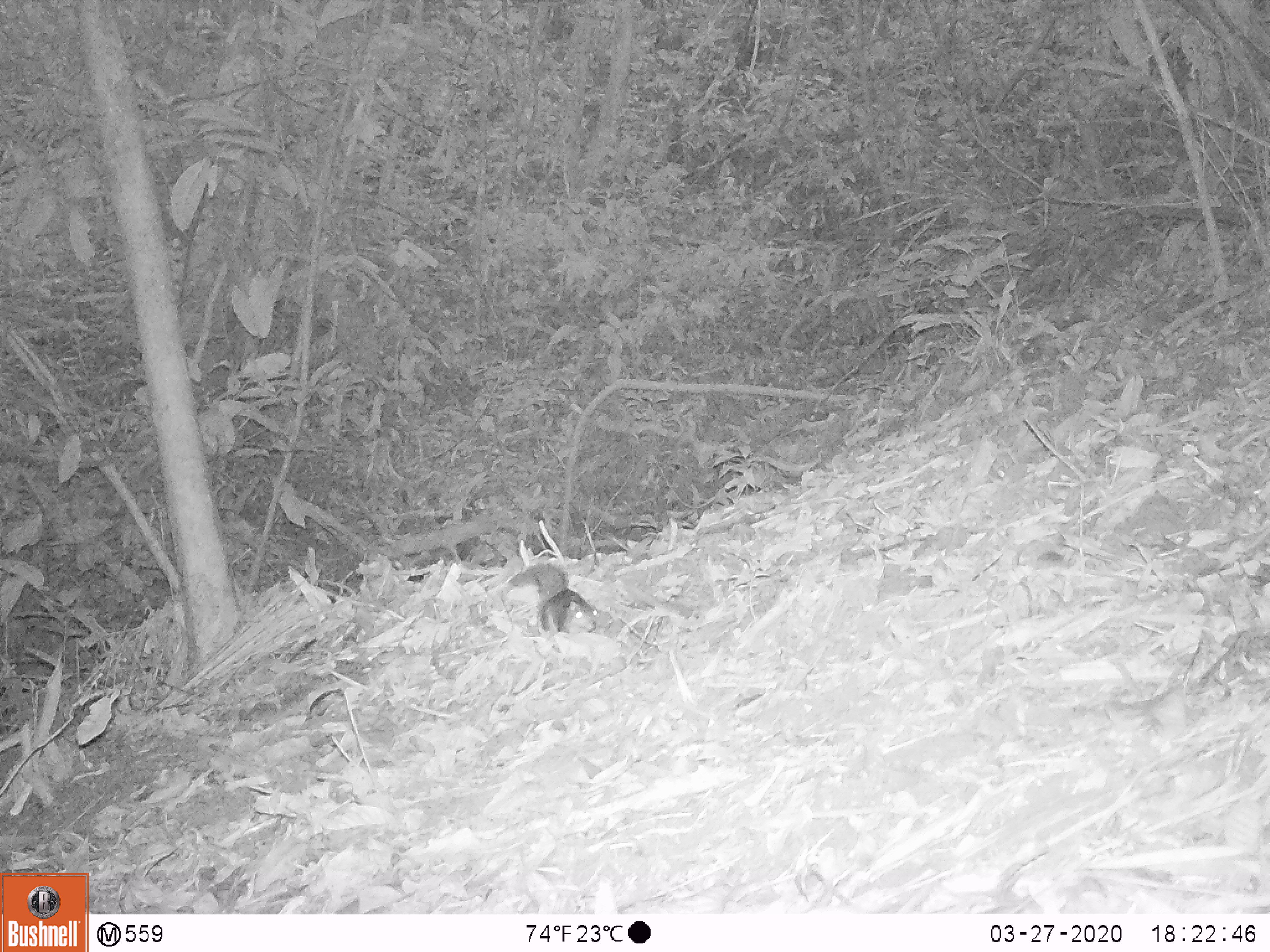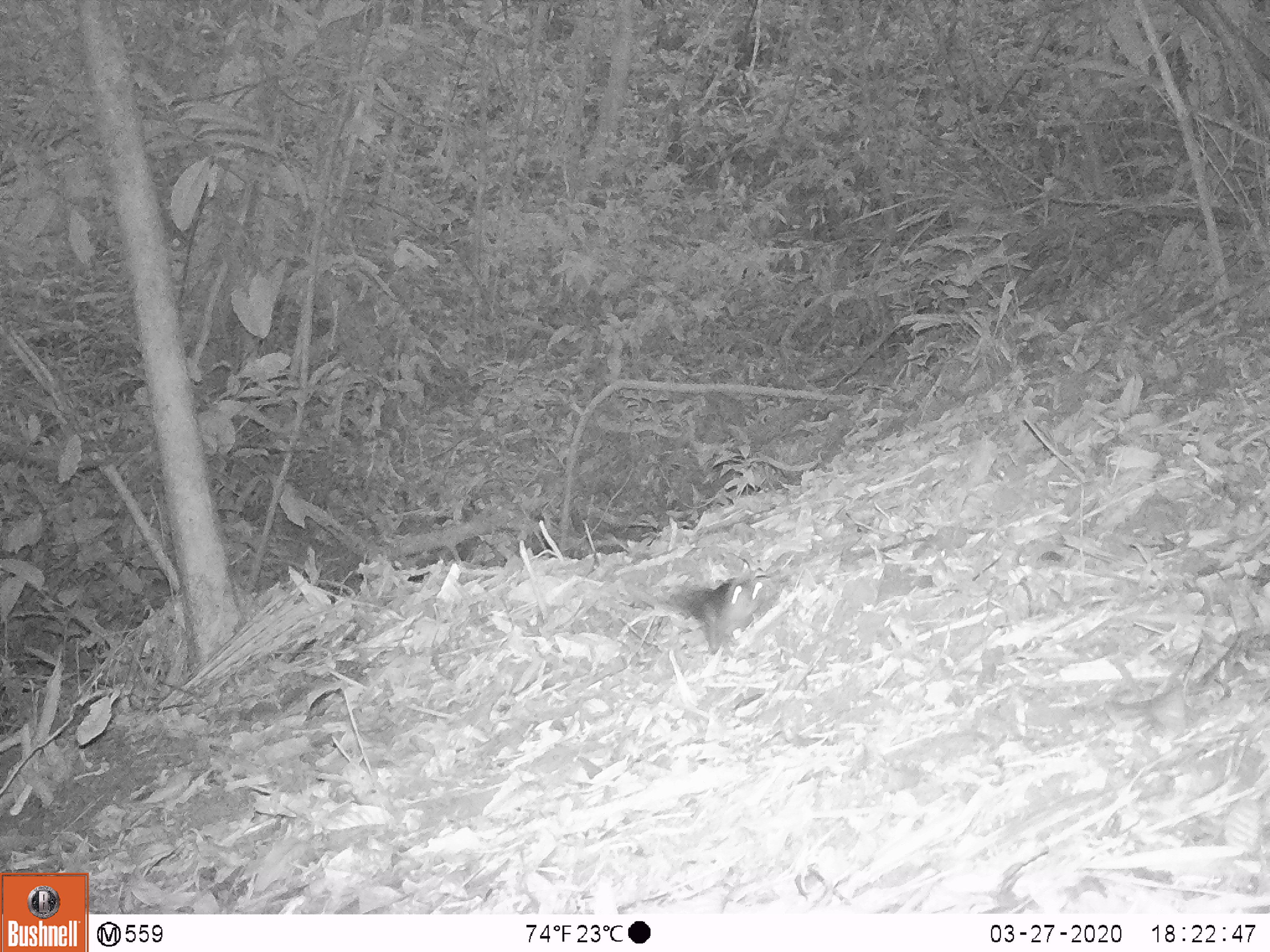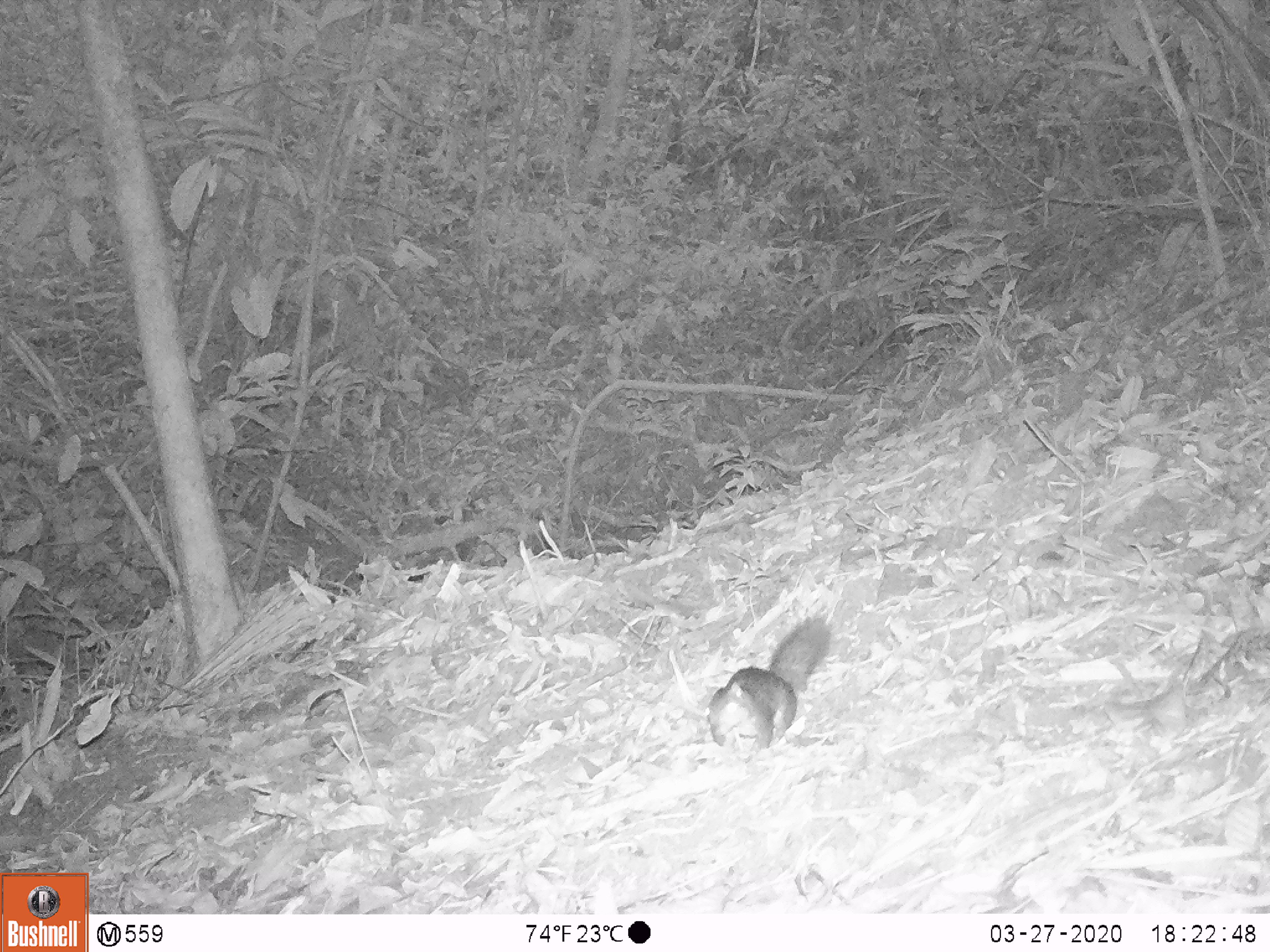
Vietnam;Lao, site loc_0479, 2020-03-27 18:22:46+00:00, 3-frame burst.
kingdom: Animalia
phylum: Chordata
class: Mammalia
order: Rodentia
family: Sciuridae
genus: Dremomys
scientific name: Dremomys rufigenis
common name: red-cheeked squirrel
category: red cheeked squirrel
Red cheeked squirrel (red-cheeked squirrel) (Dremomys rufigenis). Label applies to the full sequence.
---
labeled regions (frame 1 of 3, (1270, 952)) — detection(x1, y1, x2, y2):
red cheeked squirrel: detection(506, 562, 599, 635)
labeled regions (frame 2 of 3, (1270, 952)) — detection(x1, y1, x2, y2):
red cheeked squirrel: detection(664, 573, 783, 656)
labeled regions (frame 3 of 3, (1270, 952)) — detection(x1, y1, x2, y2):
red cheeked squirrel: detection(705, 614, 832, 764)